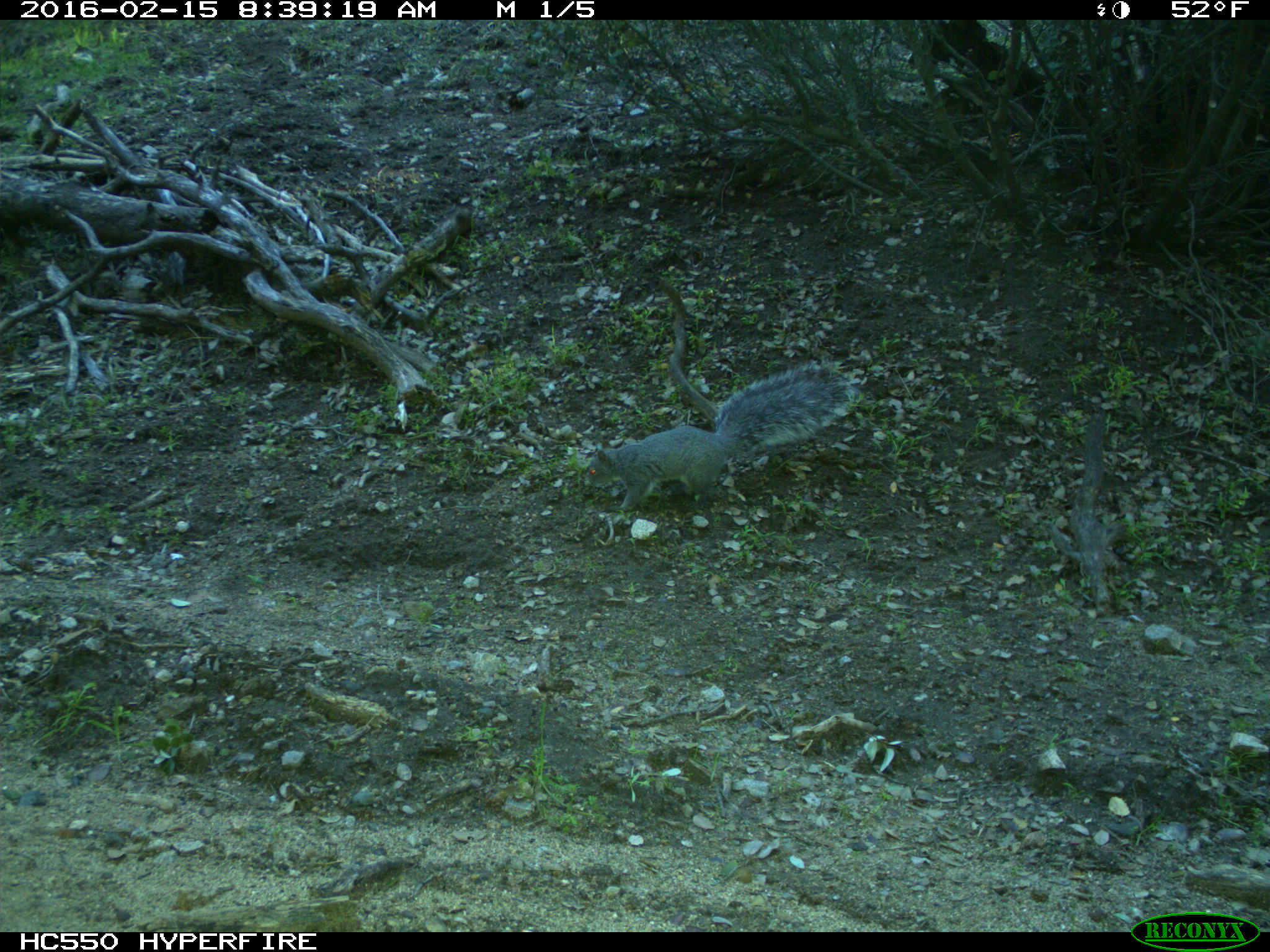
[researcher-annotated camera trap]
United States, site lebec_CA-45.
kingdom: Animalia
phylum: Chordata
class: Mammalia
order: Rodentia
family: Sciuridae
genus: Sciurus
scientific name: Sciurus carolinensis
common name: eastern gray squirrel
Sciurus carolinensis (eastern gray squirrel).